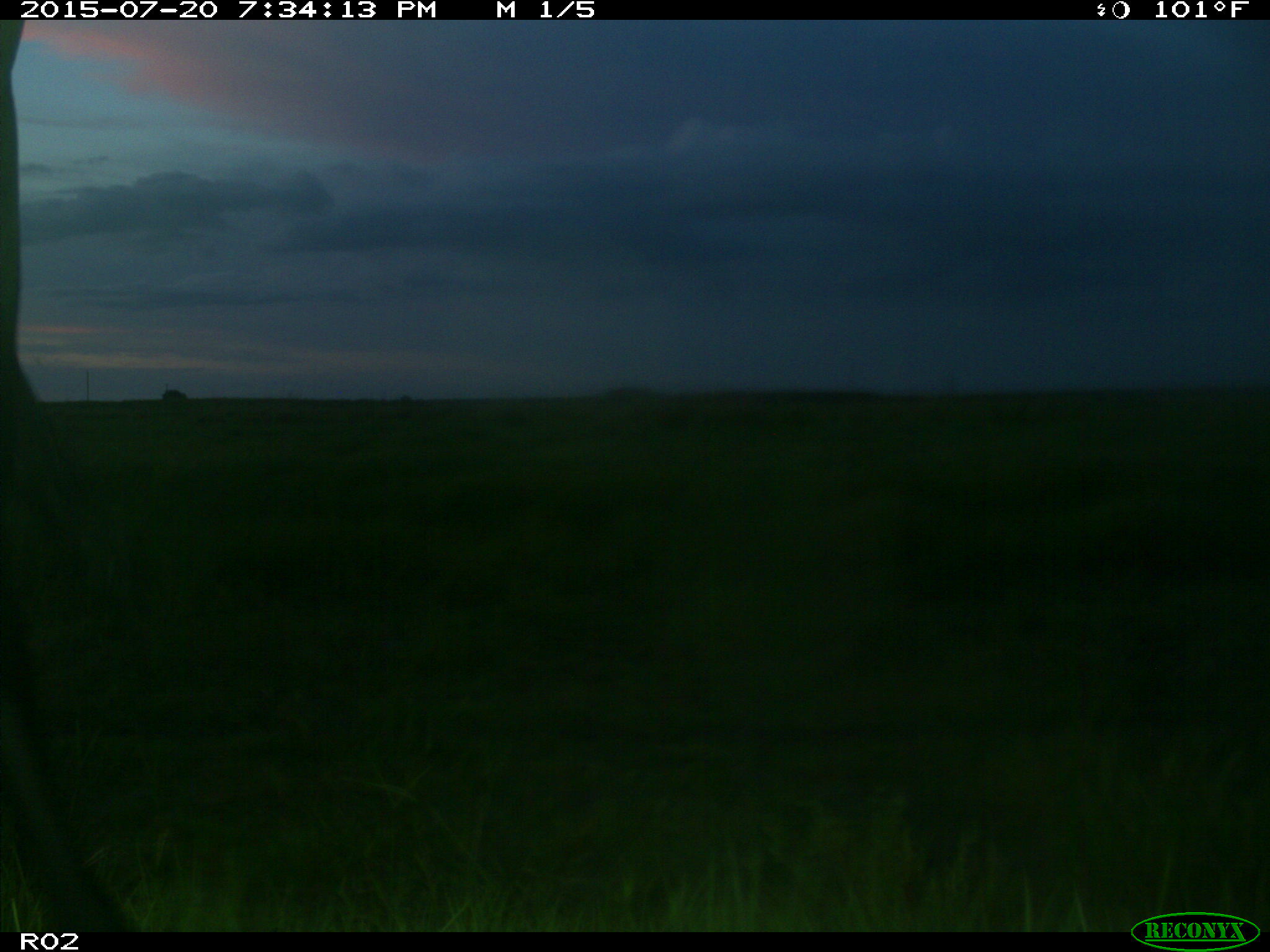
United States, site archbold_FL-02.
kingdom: Animalia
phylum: Chordata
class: Mammalia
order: Artiodactyla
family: Bovidae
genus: Bos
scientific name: Bos taurus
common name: domestic cow